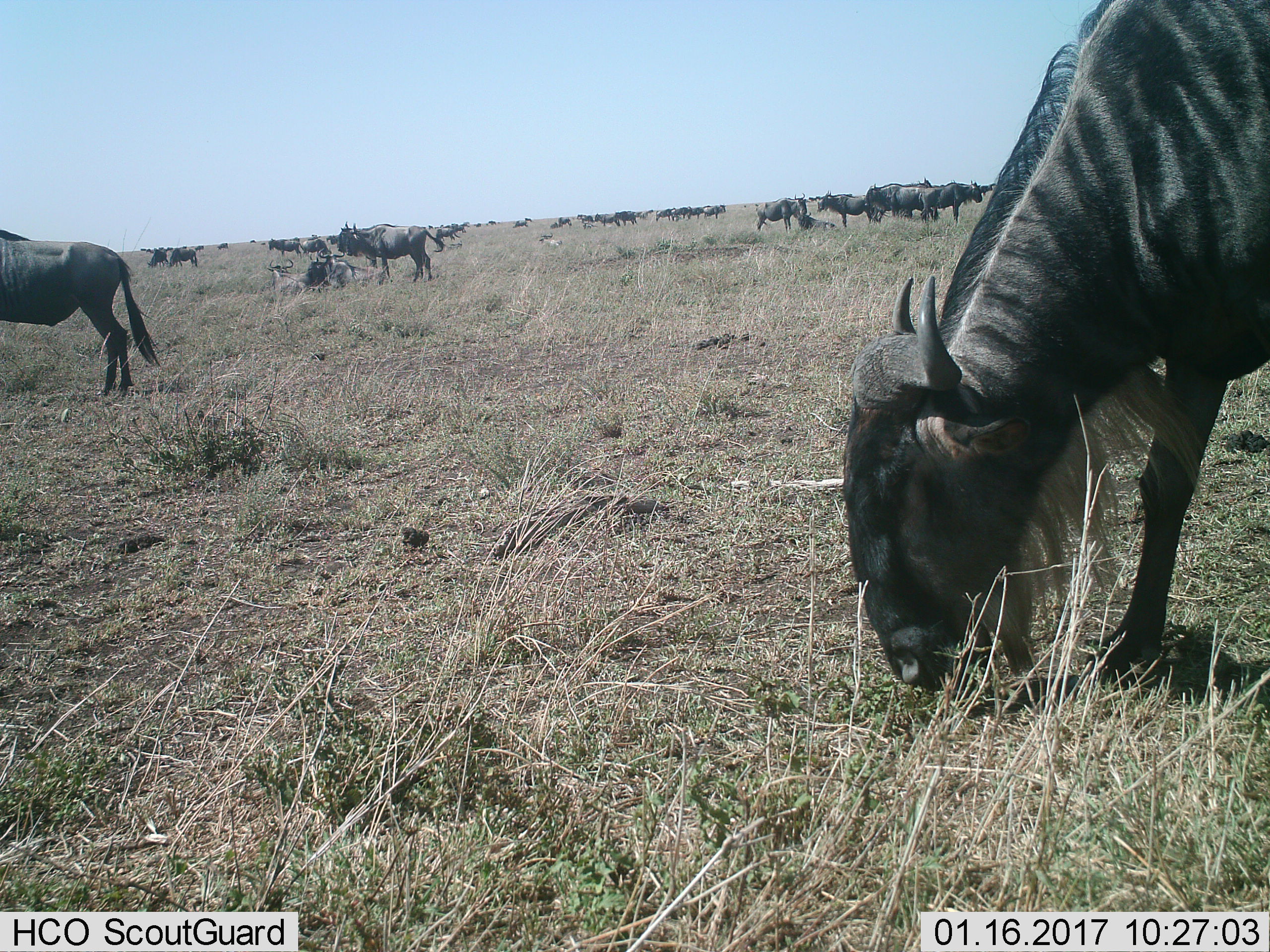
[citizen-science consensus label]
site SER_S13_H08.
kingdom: Animalia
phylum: Chordata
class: Mammalia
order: Artiodactyla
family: Bovidae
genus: Connochaetes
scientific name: Connochaetes taurinus taurinus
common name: blue wildebeest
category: wildebeestblue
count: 11-50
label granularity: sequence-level